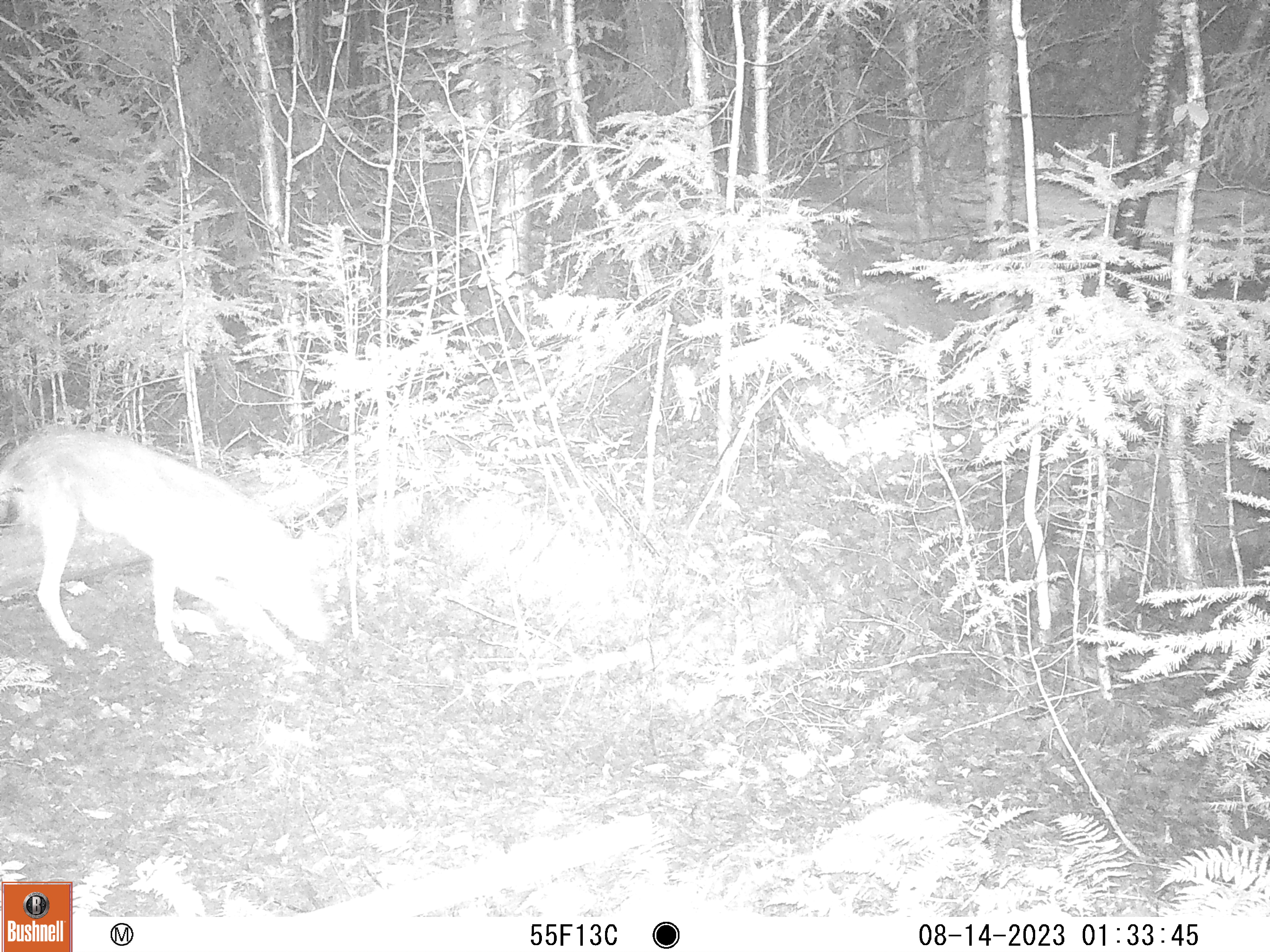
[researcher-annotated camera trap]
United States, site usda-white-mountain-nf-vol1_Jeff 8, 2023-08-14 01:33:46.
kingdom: Animalia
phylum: Chordata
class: Mammalia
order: Carnivora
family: Canidae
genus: Canis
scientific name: Canis latrans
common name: coyote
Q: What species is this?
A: Coyote (Canis latrans).